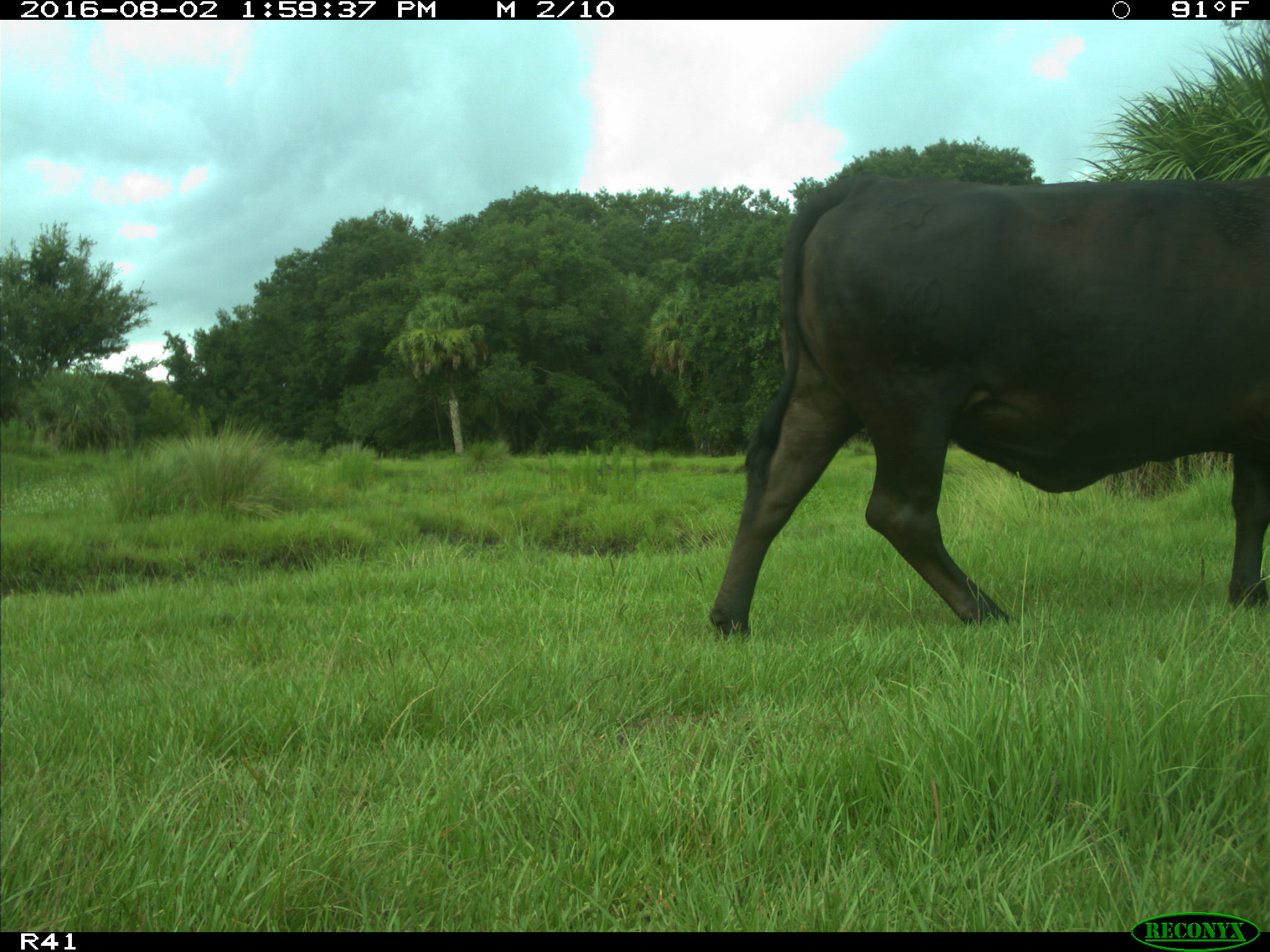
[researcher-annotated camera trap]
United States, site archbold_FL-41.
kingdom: Animalia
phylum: Chordata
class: Mammalia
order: Artiodactyla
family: Bovidae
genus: Bos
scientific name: Bos taurus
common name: domestic cow